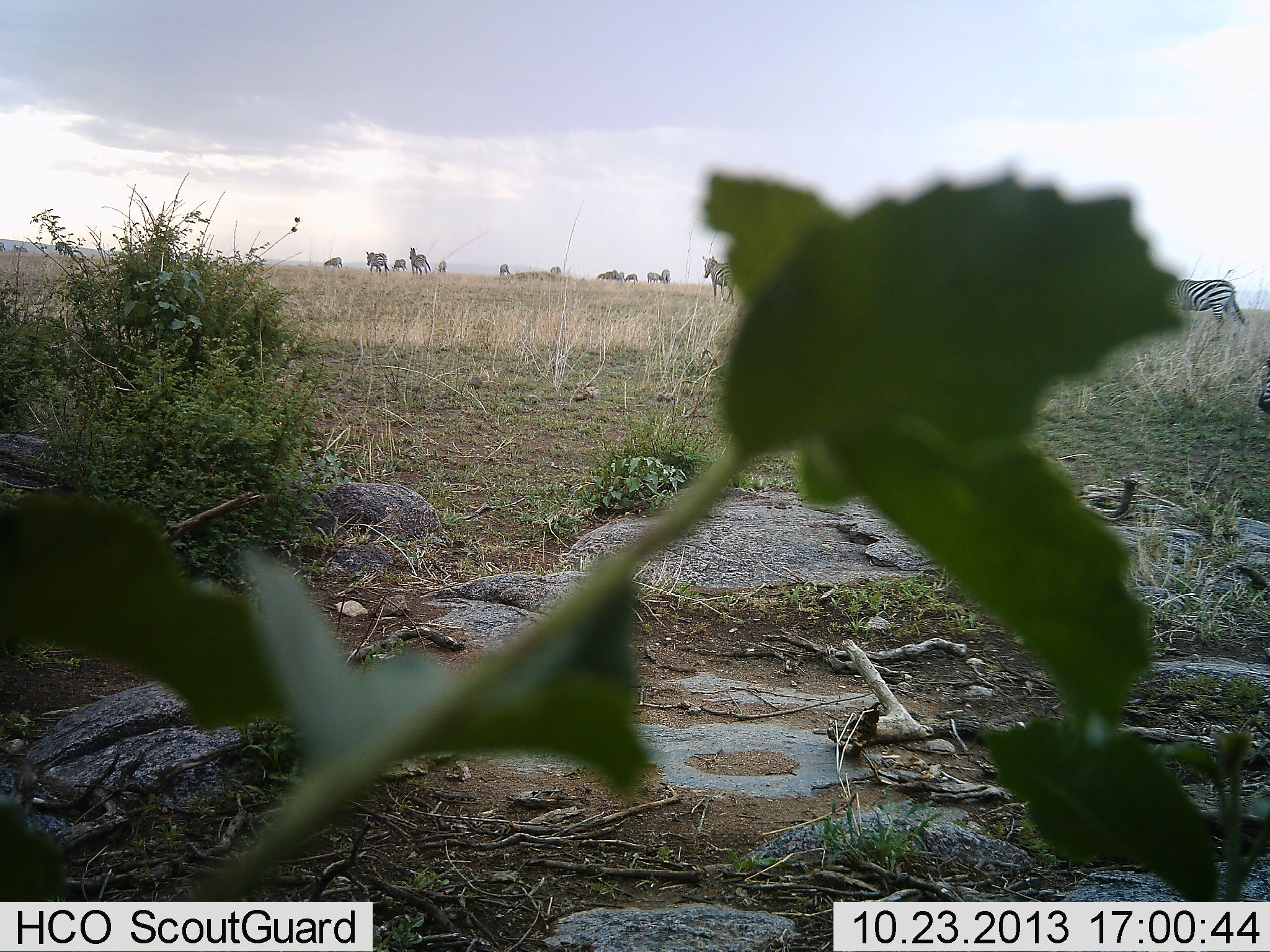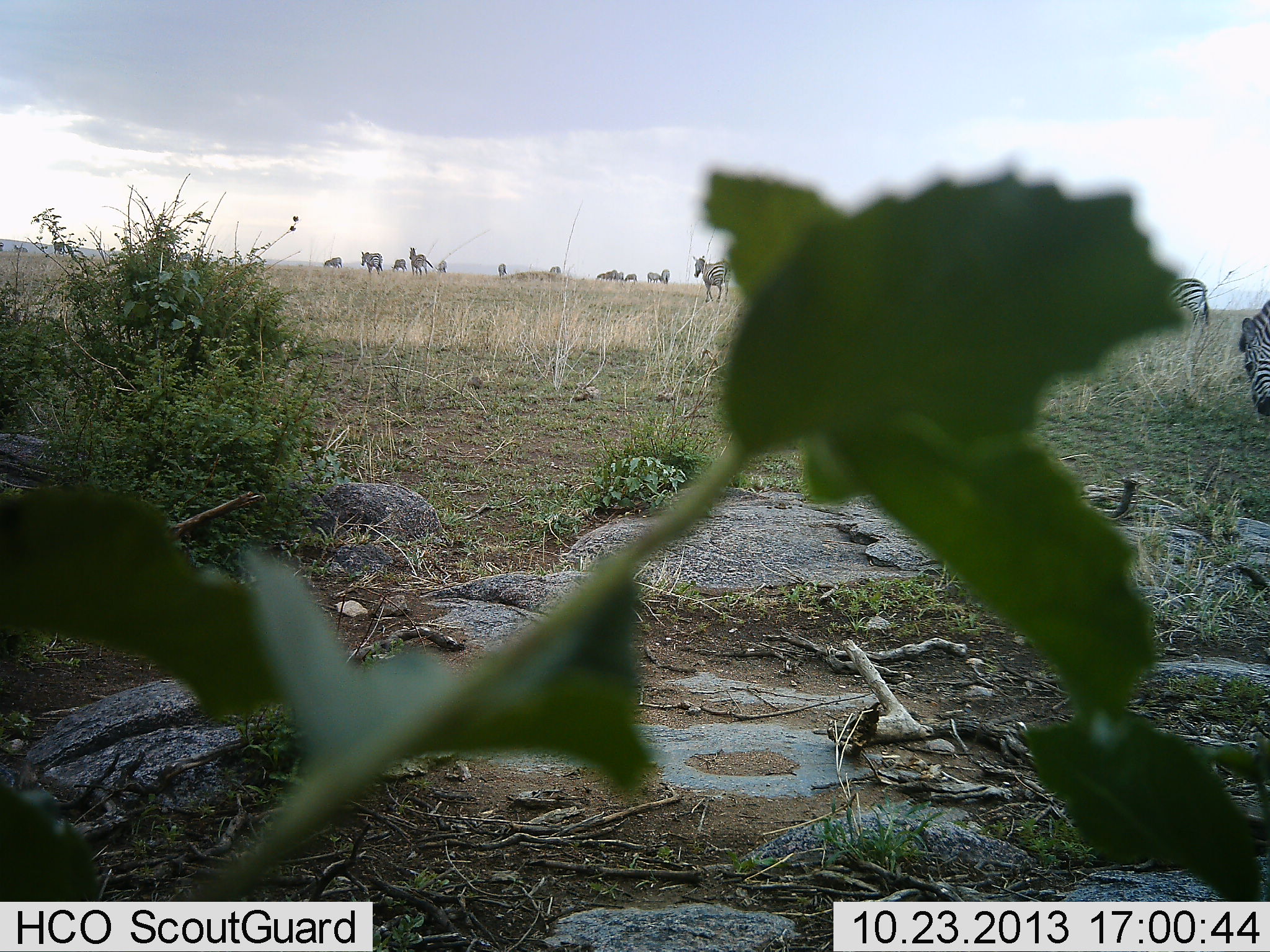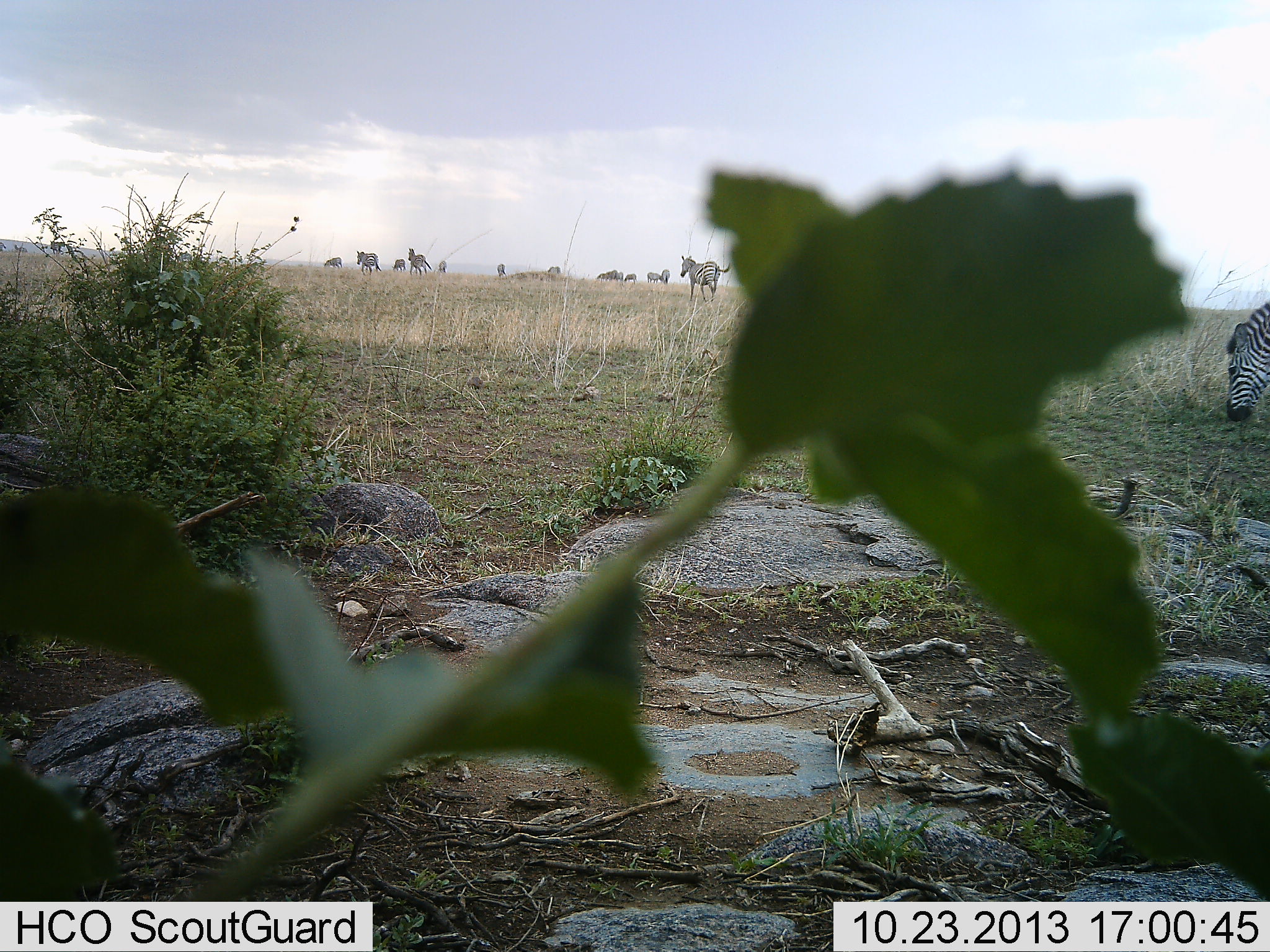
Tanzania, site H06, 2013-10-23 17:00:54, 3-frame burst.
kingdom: Animalia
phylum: Chordata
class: Mammalia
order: Perissodactyla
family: Equidae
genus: Equus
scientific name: Equus quagga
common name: plains zebra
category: zebra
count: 11-50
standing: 50%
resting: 0%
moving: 93%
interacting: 7%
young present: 0%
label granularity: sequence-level